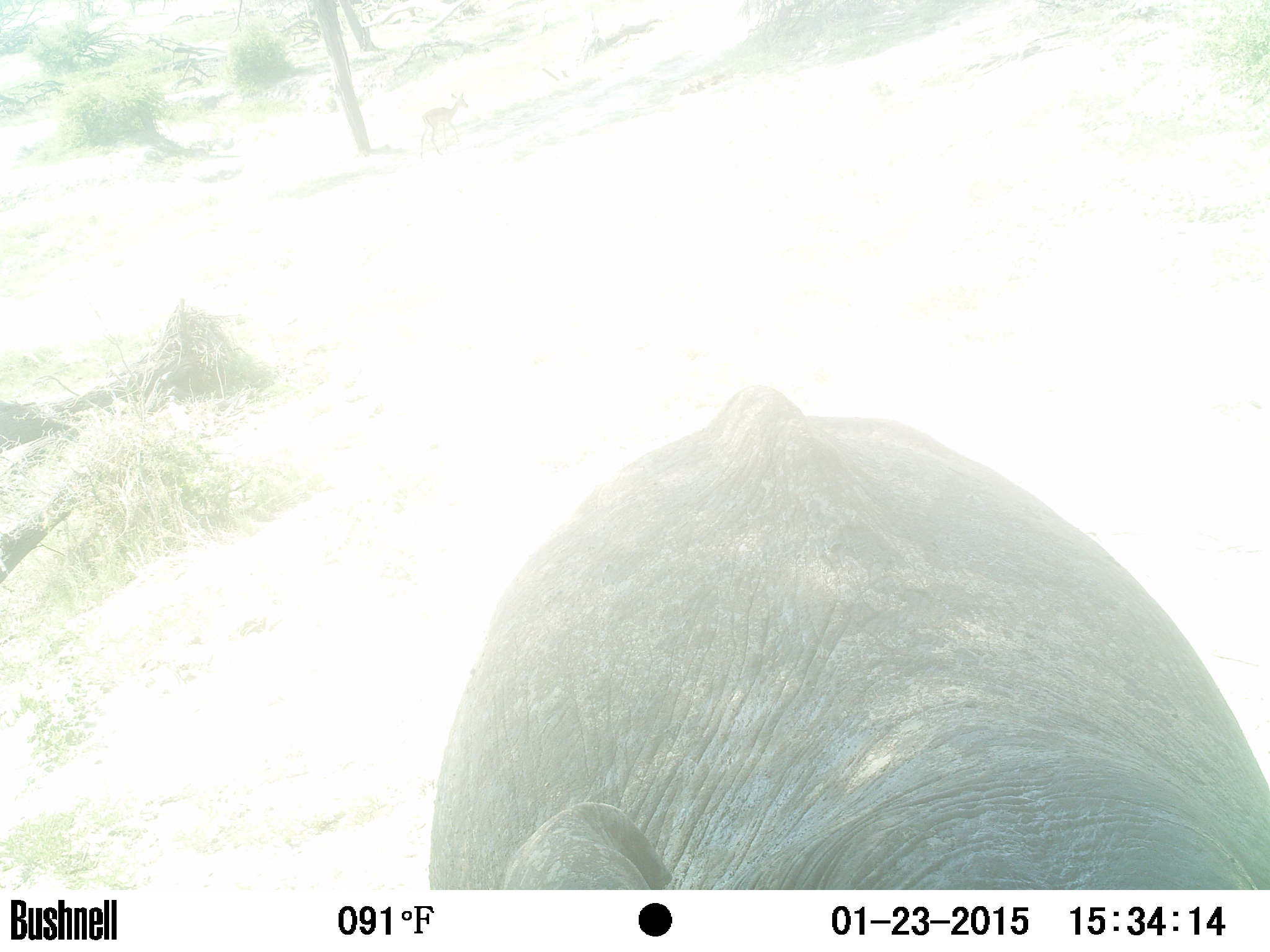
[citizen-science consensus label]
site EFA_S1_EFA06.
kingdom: Animalia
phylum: Chordata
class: Mammalia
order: Proboscidea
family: Elephantidae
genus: Loxodonta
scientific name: Loxodonta africana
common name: african bush elephant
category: elephant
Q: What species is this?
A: Elephant (african bush elephant) (Loxodonta africana).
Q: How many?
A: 1.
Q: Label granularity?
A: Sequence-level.